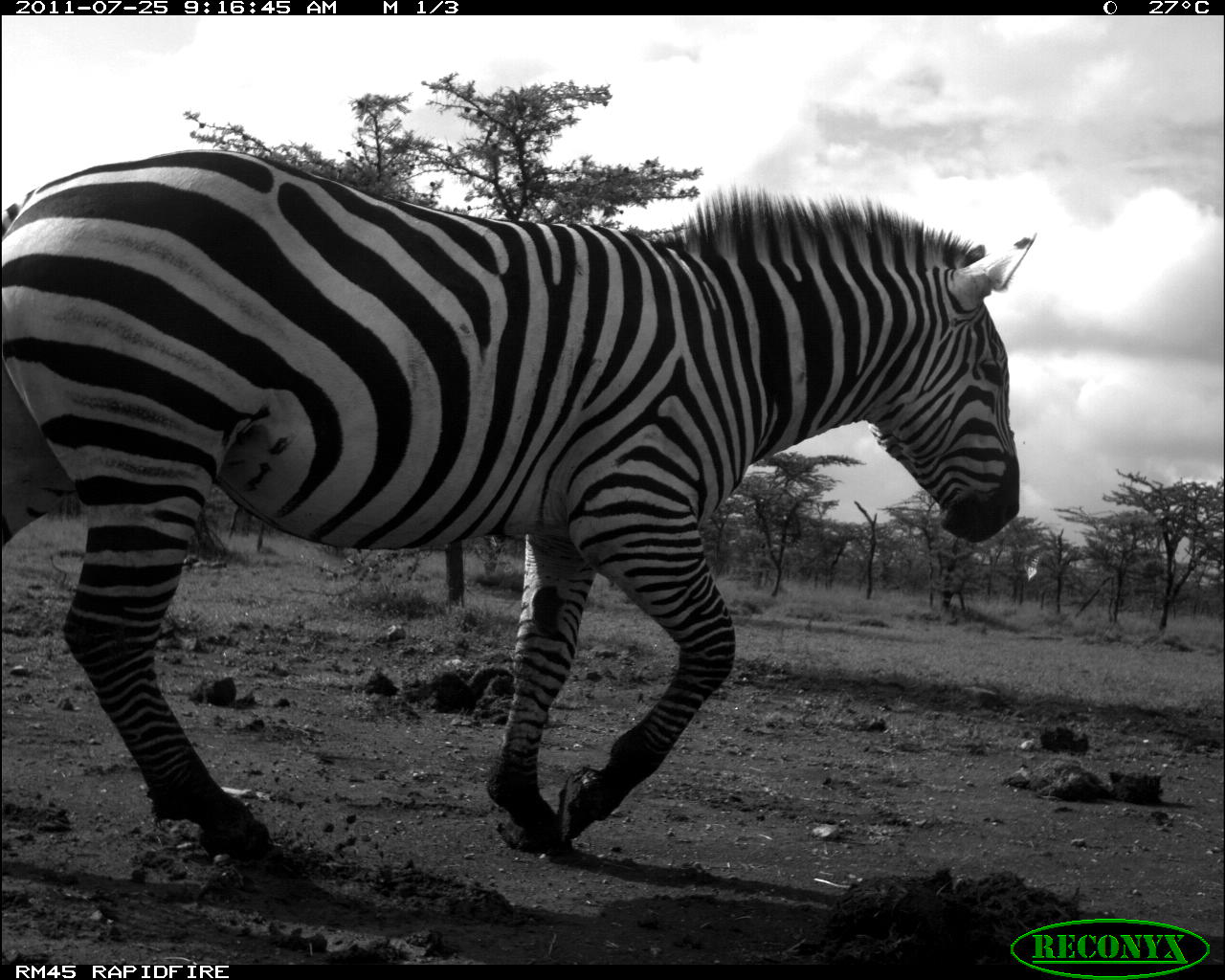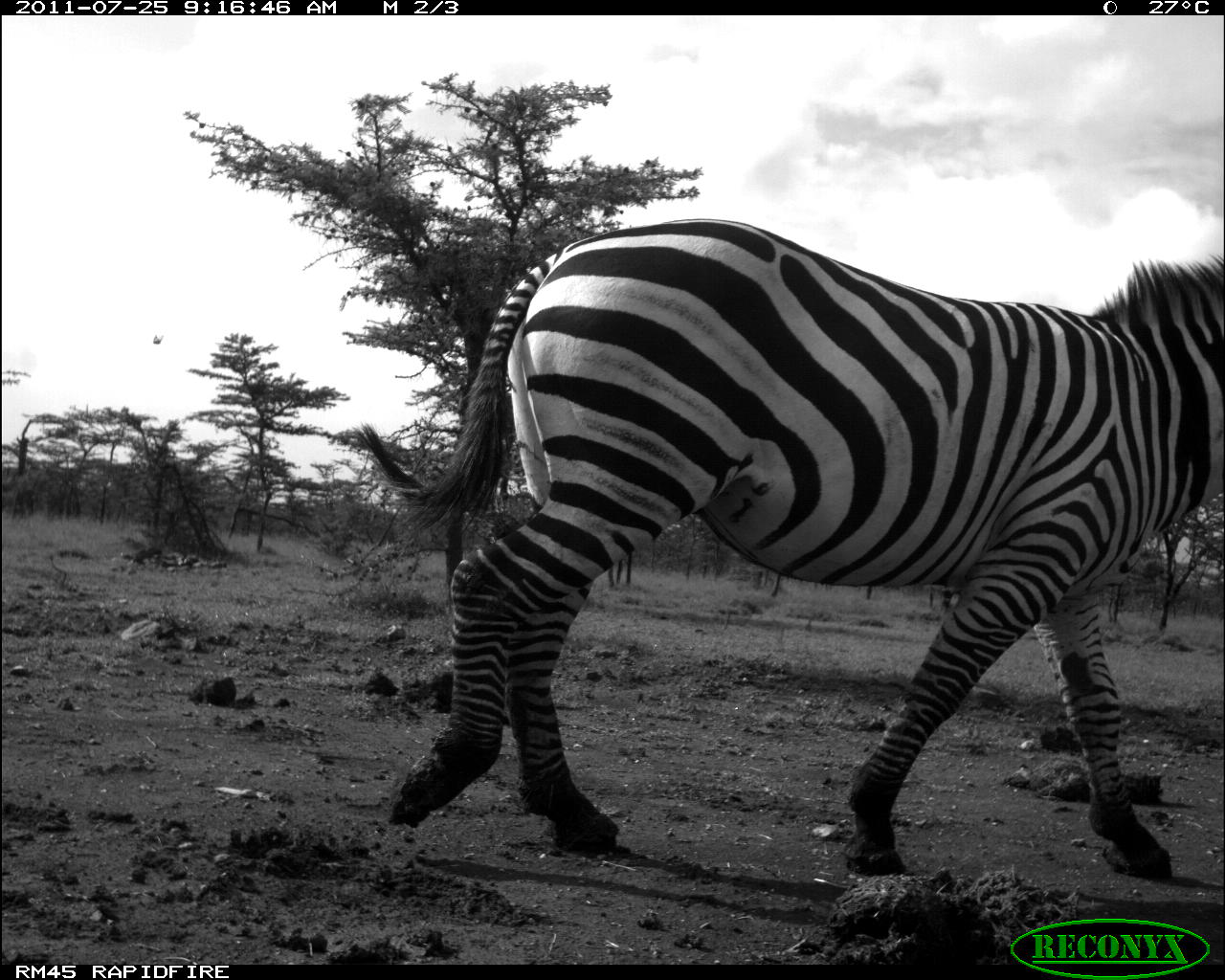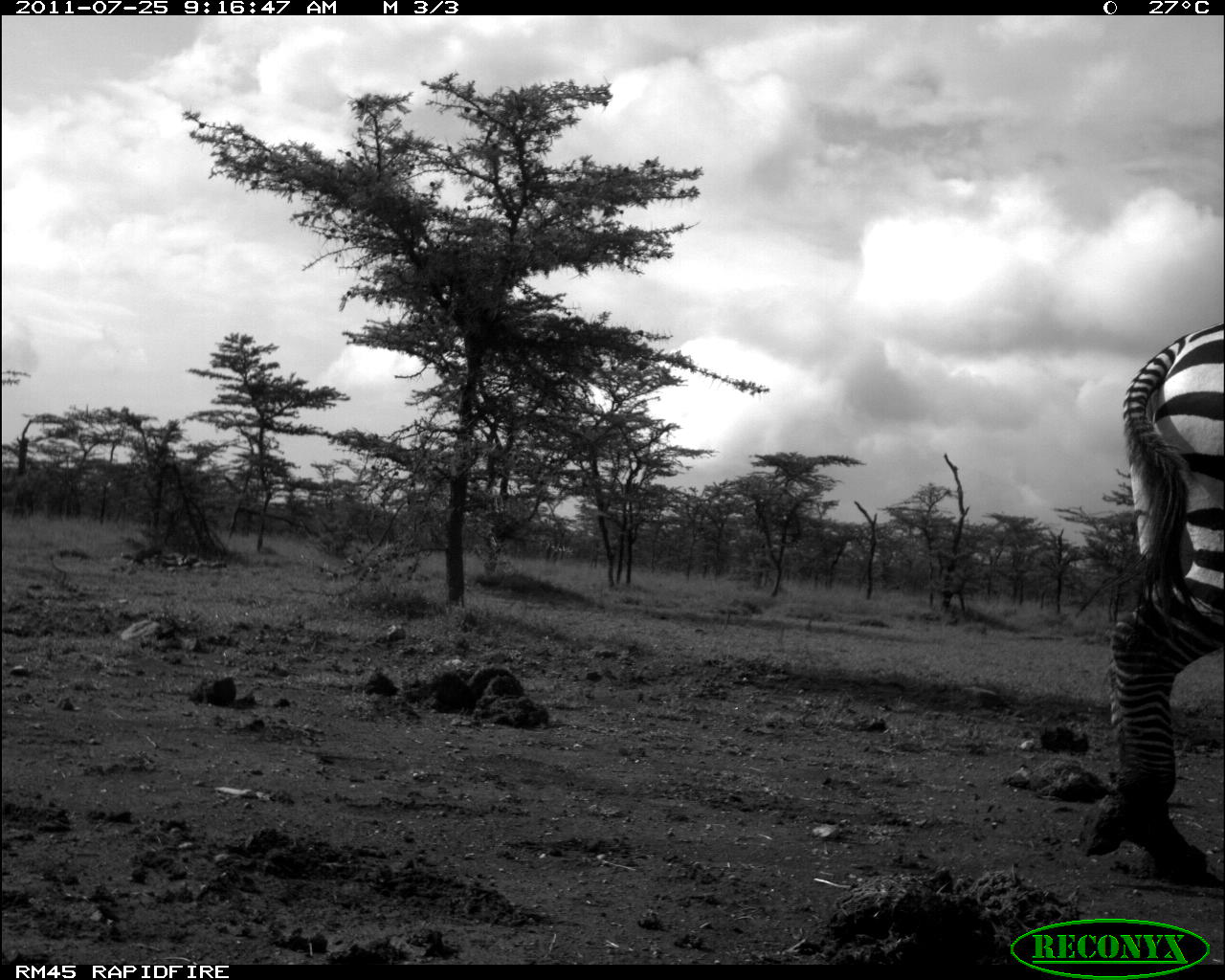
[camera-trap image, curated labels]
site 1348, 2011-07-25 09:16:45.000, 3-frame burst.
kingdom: Animalia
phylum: Chordata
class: Mammalia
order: Perissodactyla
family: Equidae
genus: Equus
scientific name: Equus quagga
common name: plains zebra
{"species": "Equus quagga (plains zebra)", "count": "1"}